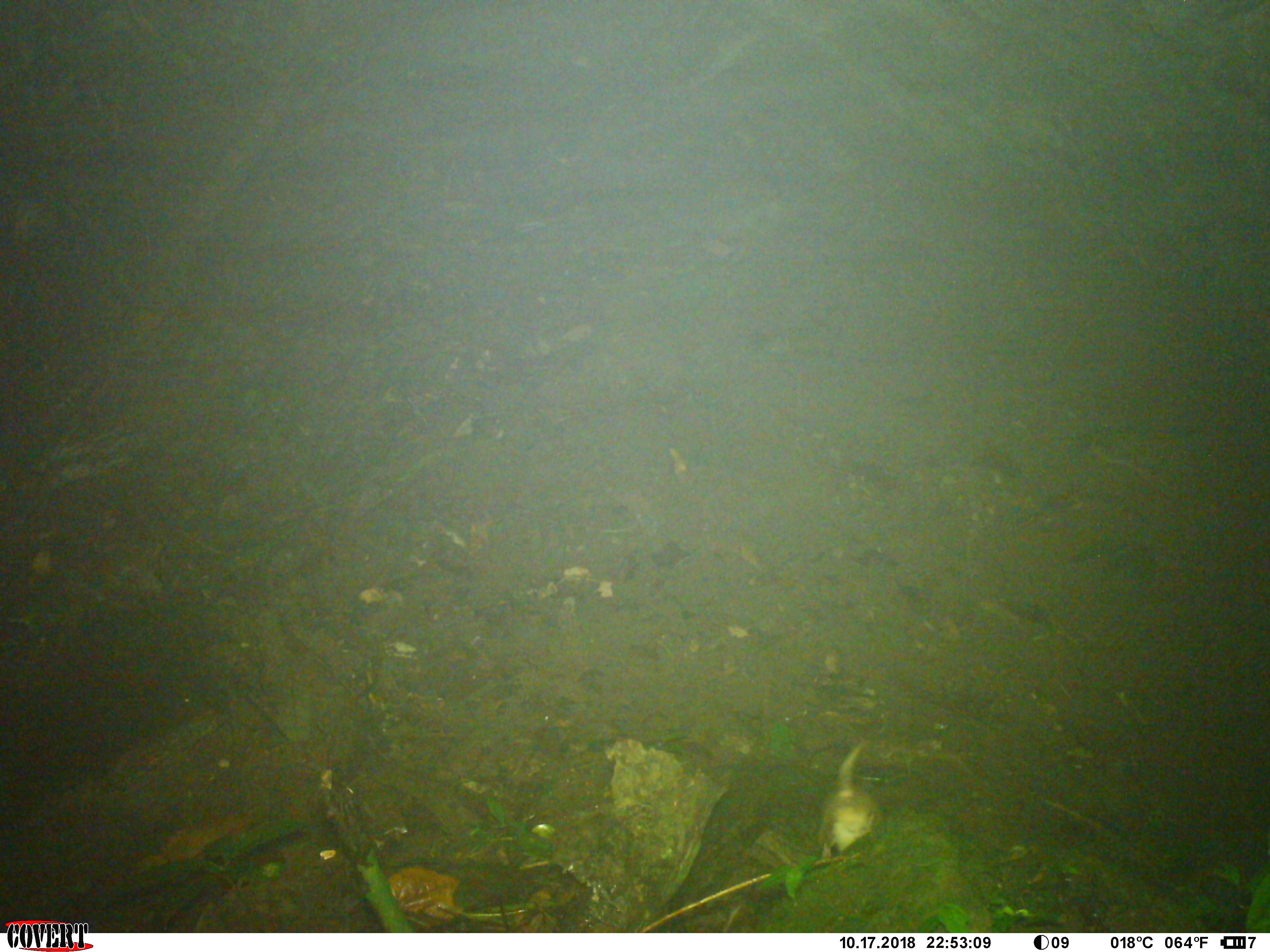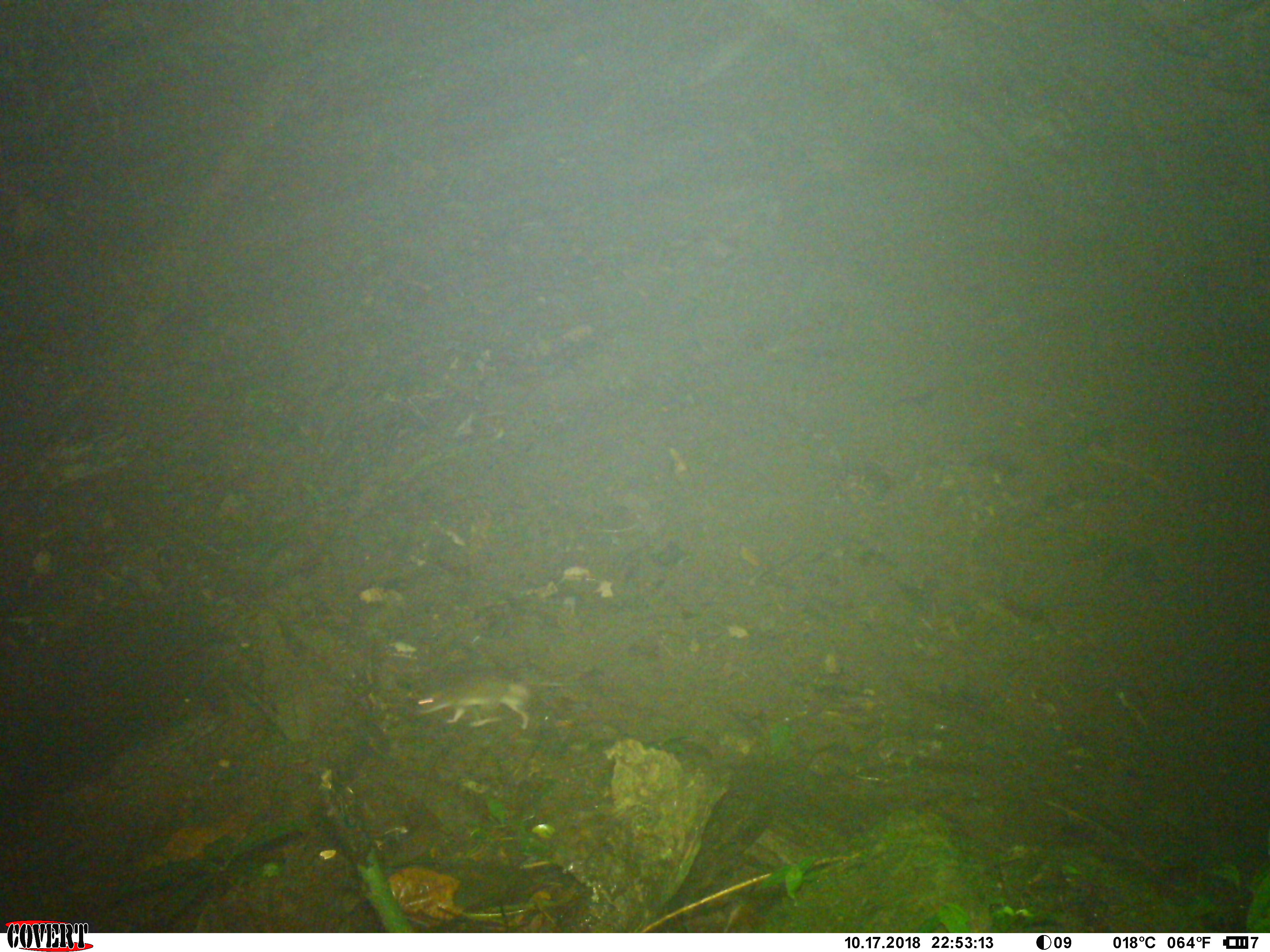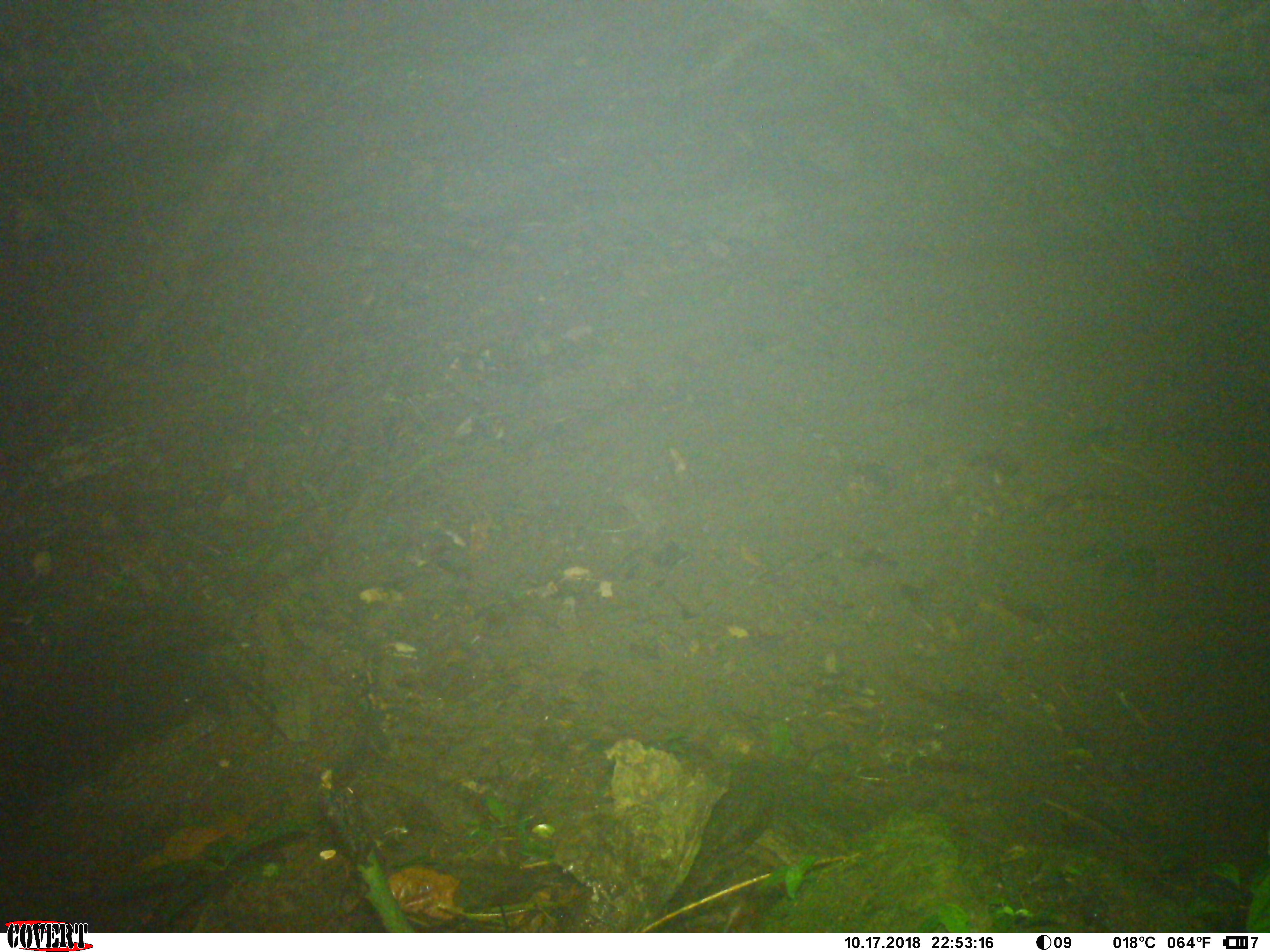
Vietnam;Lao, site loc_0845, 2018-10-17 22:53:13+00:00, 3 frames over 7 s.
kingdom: Animalia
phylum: Chordata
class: Mammalia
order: Rodentia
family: Muridae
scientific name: Muridae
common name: old-world mice and rats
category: unidentified murid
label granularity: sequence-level